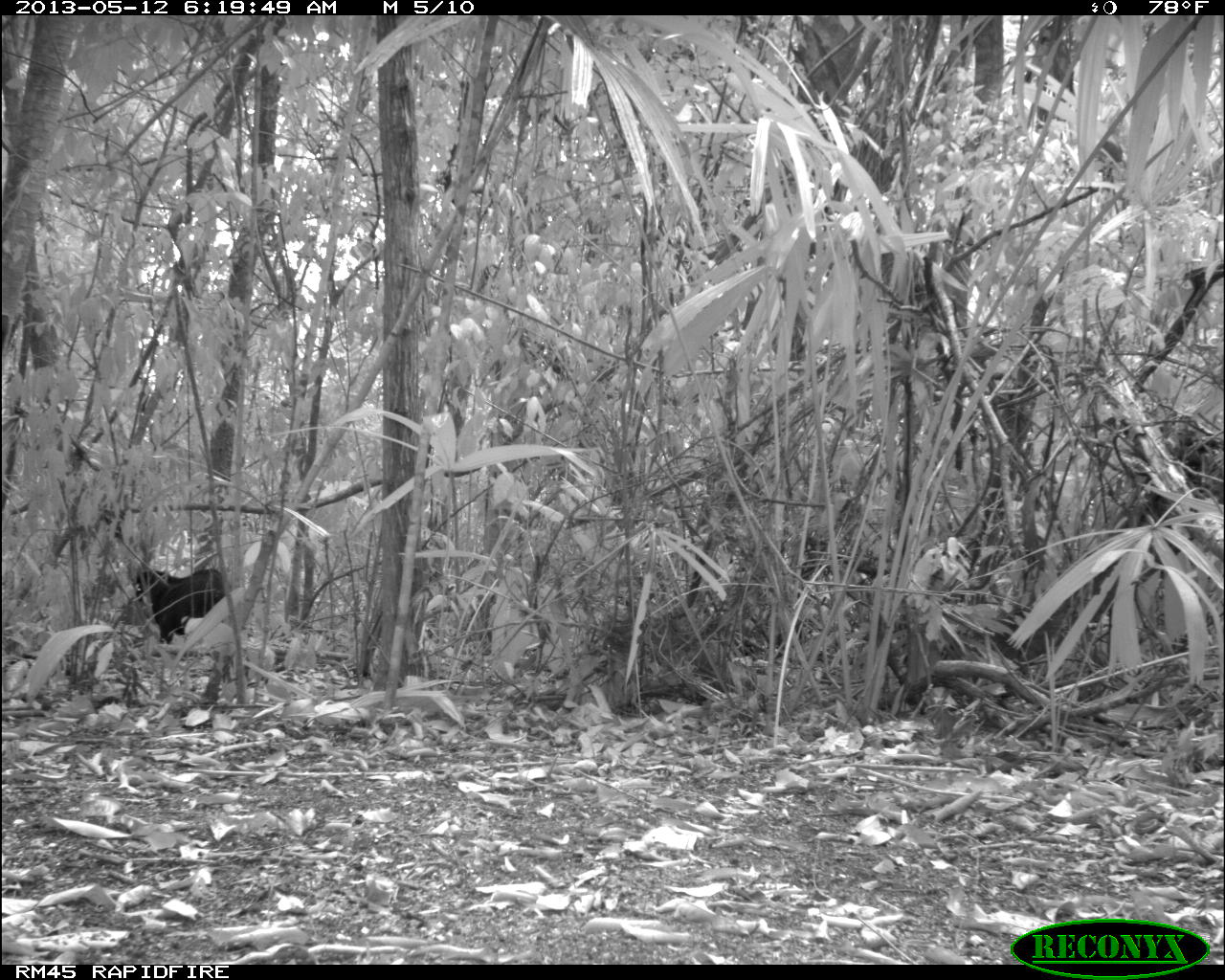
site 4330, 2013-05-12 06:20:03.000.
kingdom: Animalia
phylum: Chordata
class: Mammalia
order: Artiodactyla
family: Tayassuidae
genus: Tayassu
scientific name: Tayassu pecari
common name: white-lipped peccary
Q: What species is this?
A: Tayassu pecari (white-lipped peccary).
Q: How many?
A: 5.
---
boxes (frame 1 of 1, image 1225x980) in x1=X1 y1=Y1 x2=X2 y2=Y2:
tayassu pecari: x1=129 y1=562 x2=229 y2=644